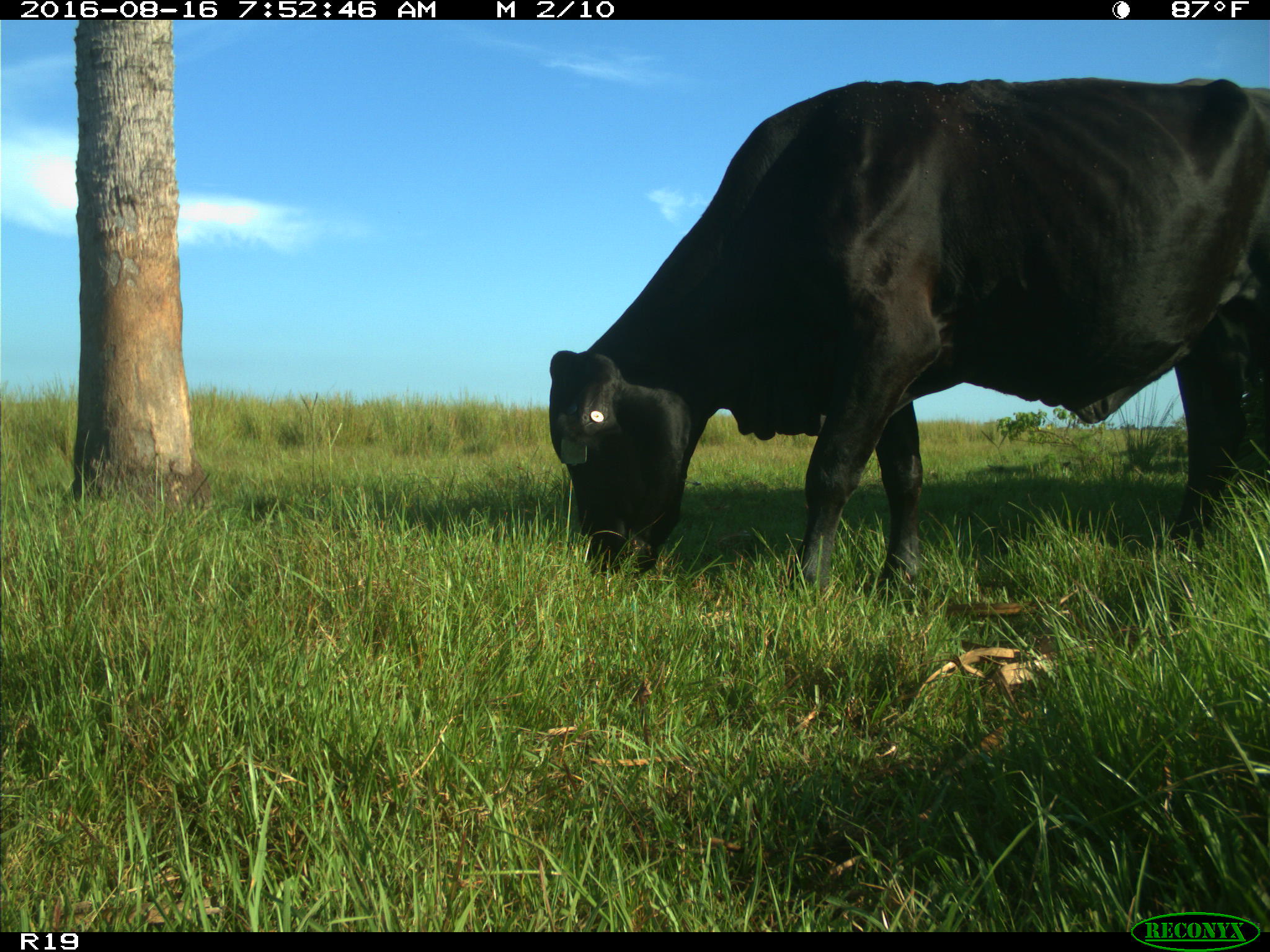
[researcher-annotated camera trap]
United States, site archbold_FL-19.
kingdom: Animalia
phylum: Chordata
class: Mammalia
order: Artiodactyla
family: Bovidae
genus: Bos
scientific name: Bos taurus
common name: domestic cow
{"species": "Bos taurus (domestic cow)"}